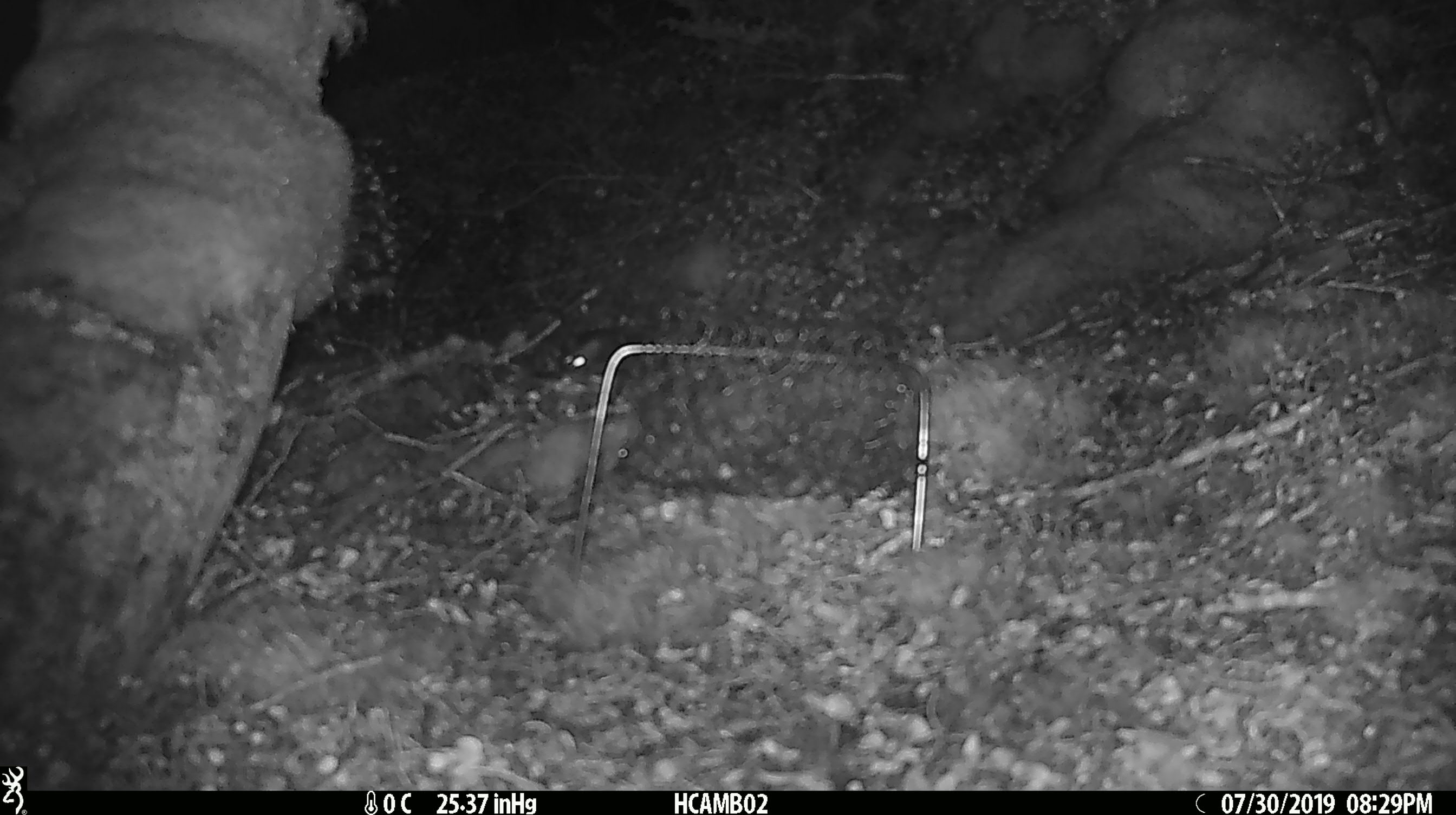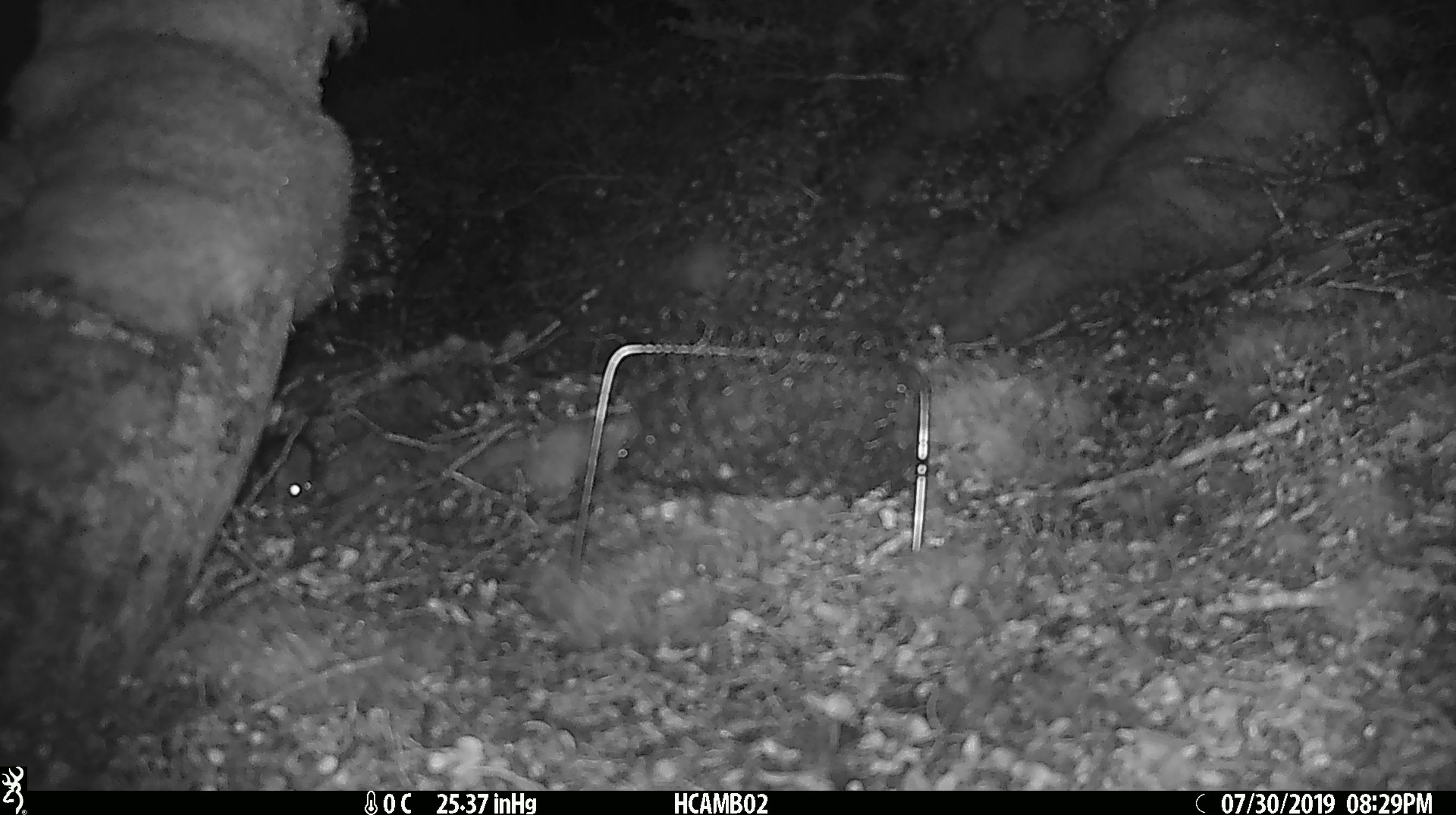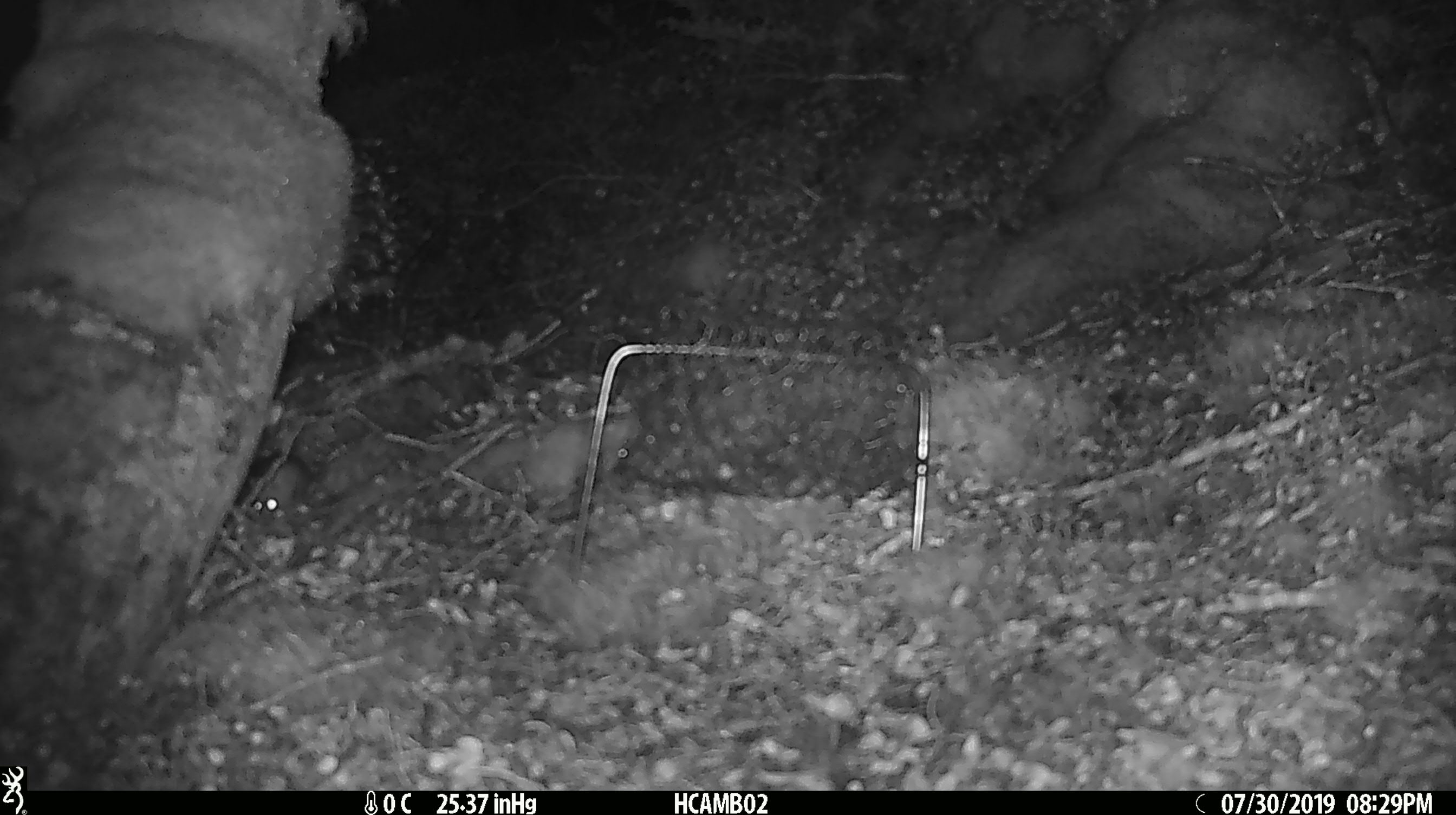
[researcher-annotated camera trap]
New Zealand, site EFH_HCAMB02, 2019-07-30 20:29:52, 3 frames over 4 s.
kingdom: Animalia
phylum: Chordata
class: Mammalia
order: Rodentia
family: Muridae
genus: Mus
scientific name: Mus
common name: mouse